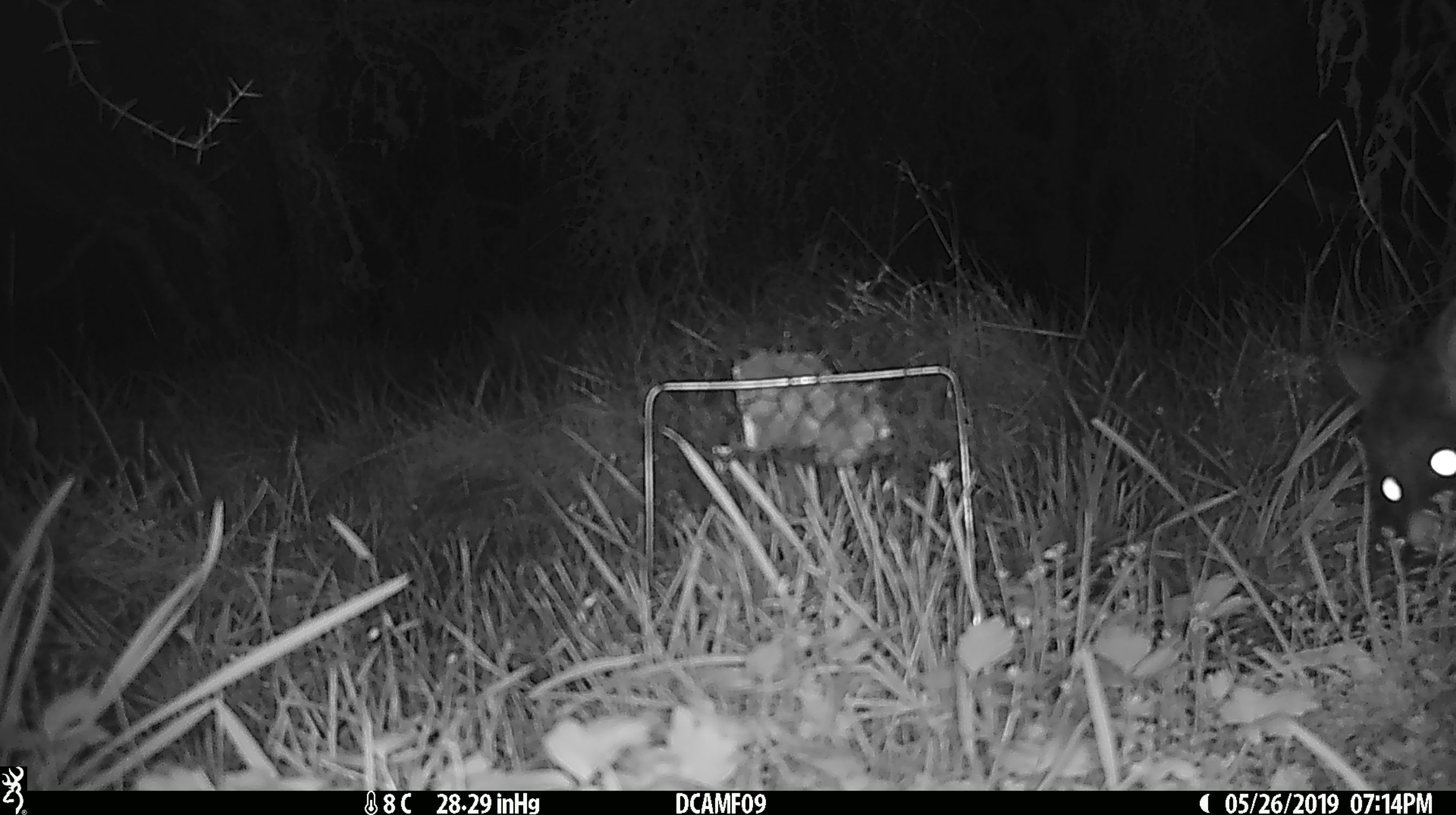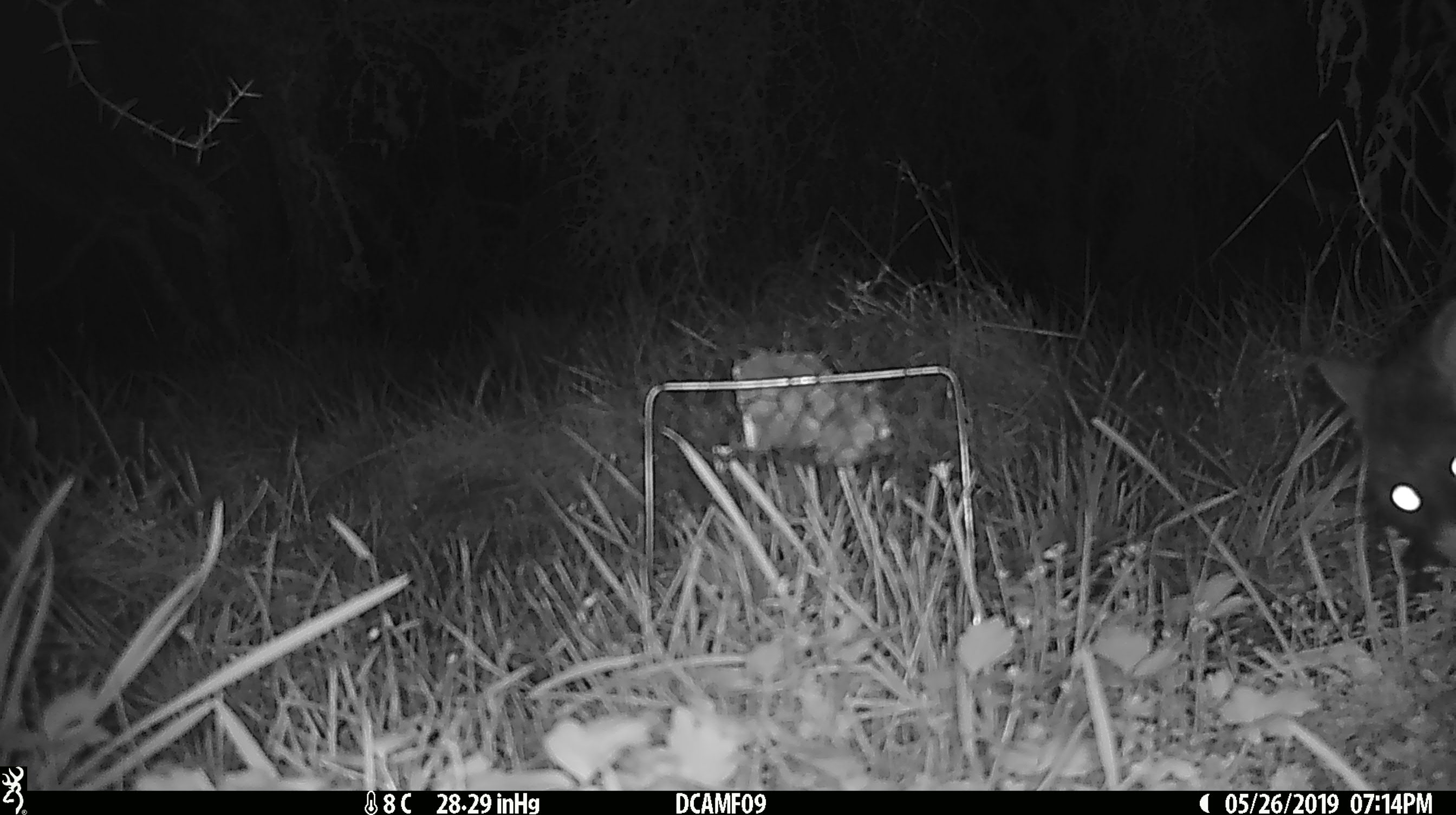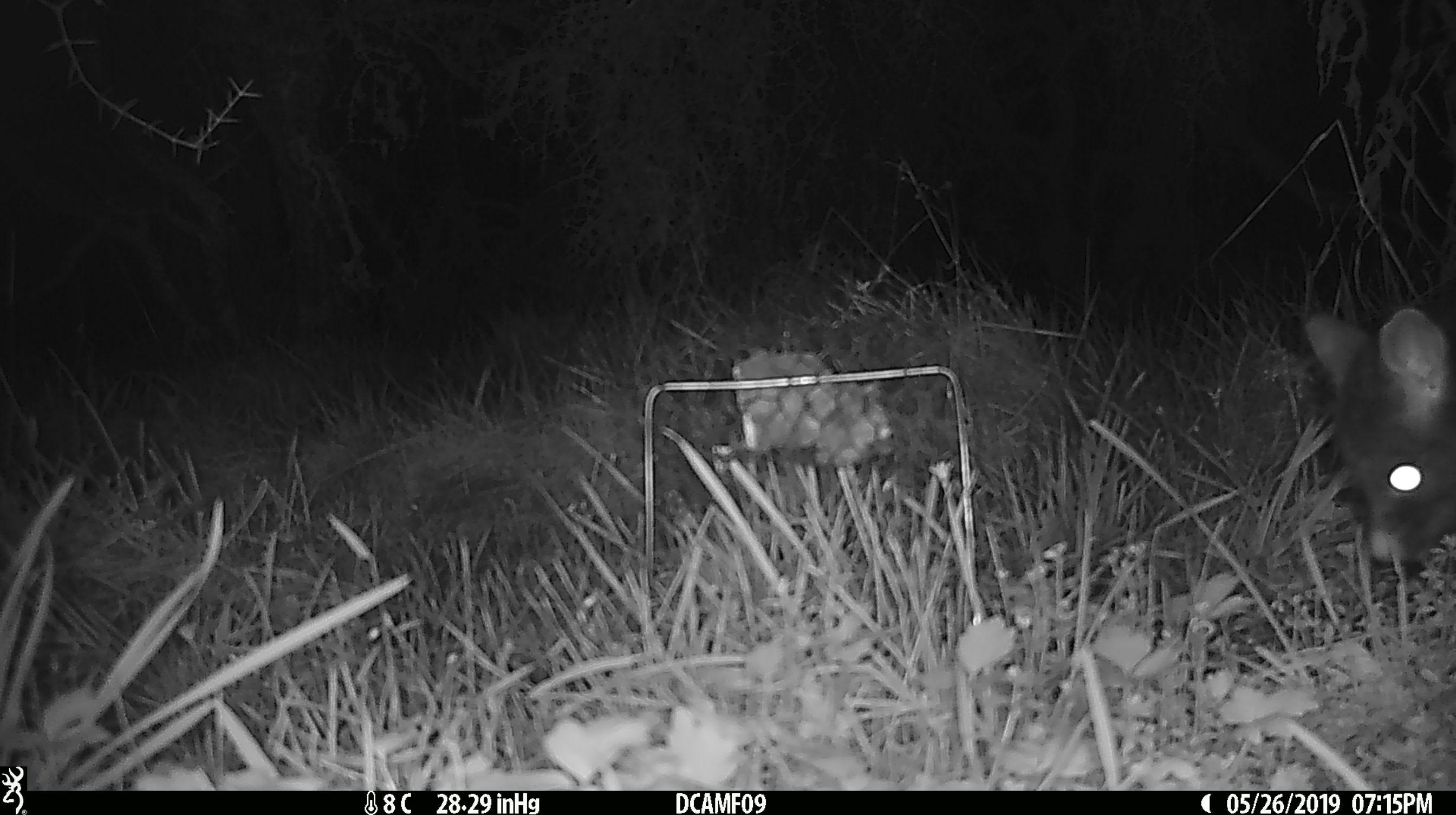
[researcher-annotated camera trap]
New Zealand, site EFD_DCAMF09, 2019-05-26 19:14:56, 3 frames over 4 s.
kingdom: Animalia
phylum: Chordata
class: Mammalia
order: Diprotodontia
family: Phalangeridae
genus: Trichosurus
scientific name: Trichosurus vulpecula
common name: common brushtail possum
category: possum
Possum (common brushtail possum) (Trichosurus vulpecula).